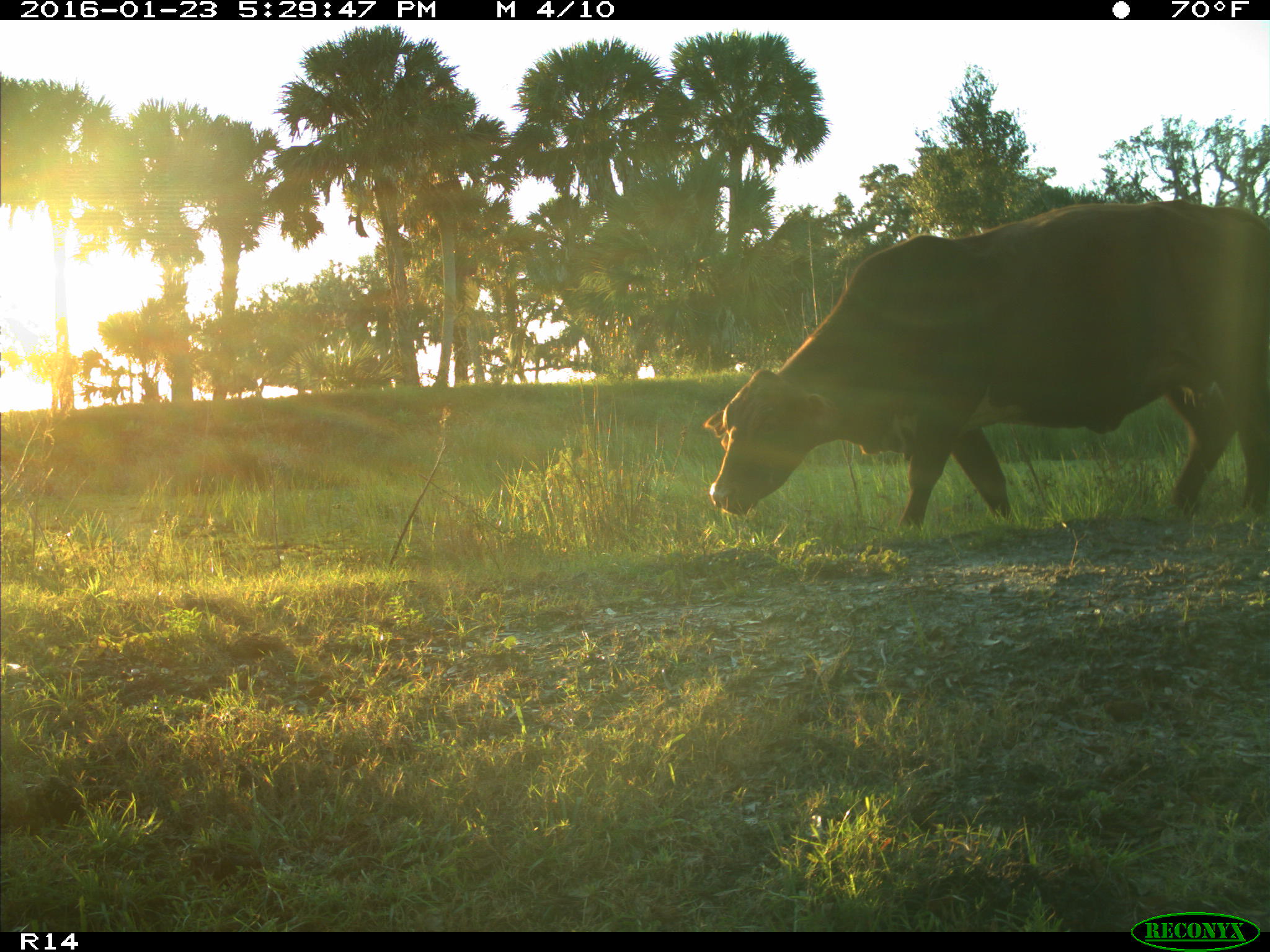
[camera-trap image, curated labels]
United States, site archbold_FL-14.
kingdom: Animalia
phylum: Chordata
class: Mammalia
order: Artiodactyla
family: Bovidae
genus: Bos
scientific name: Bos taurus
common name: domestic cow